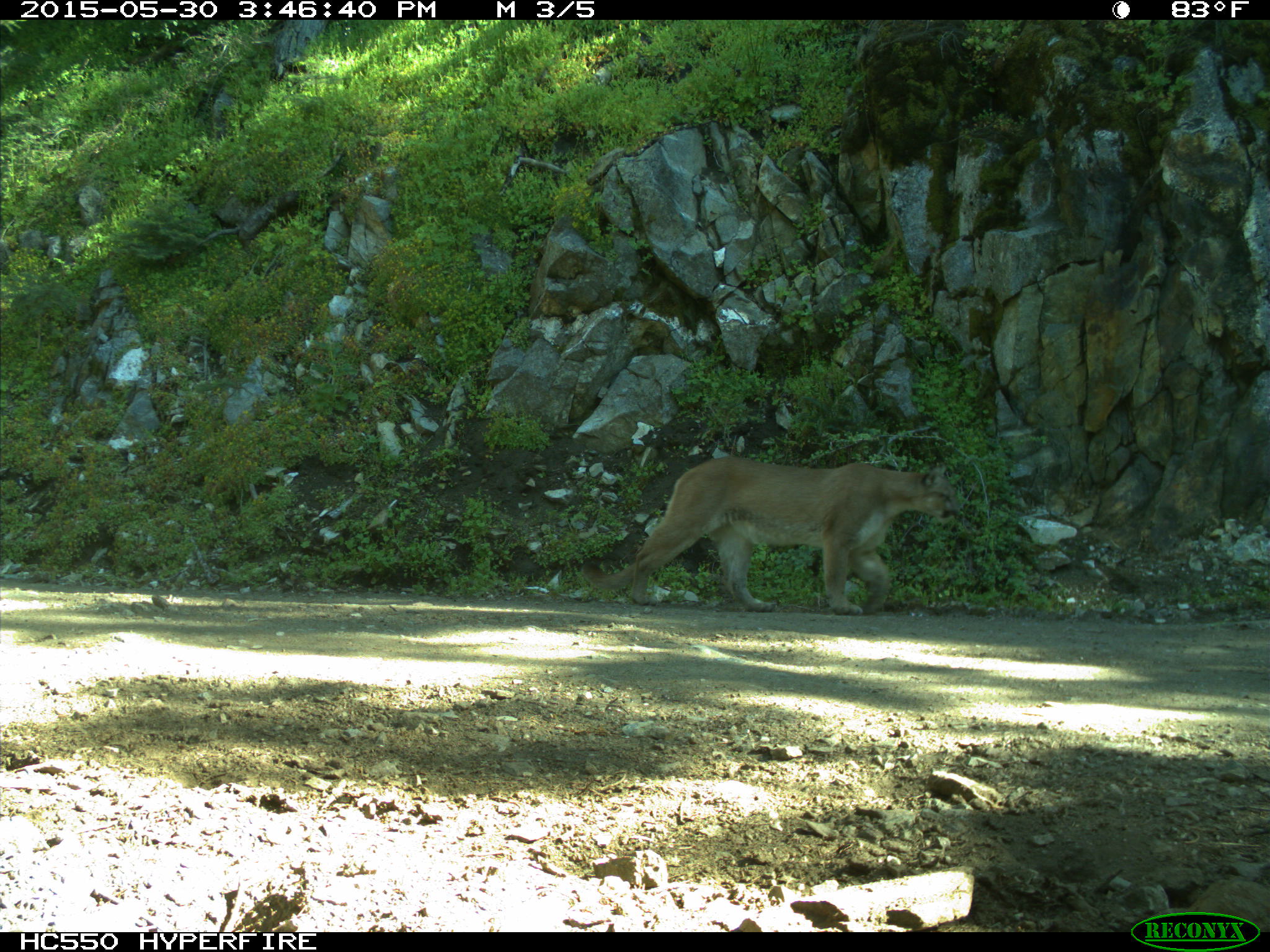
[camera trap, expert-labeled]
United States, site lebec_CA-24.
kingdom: Animalia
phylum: Chordata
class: Mammalia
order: Carnivora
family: Felidae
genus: Puma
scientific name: Puma concolor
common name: mountain lion